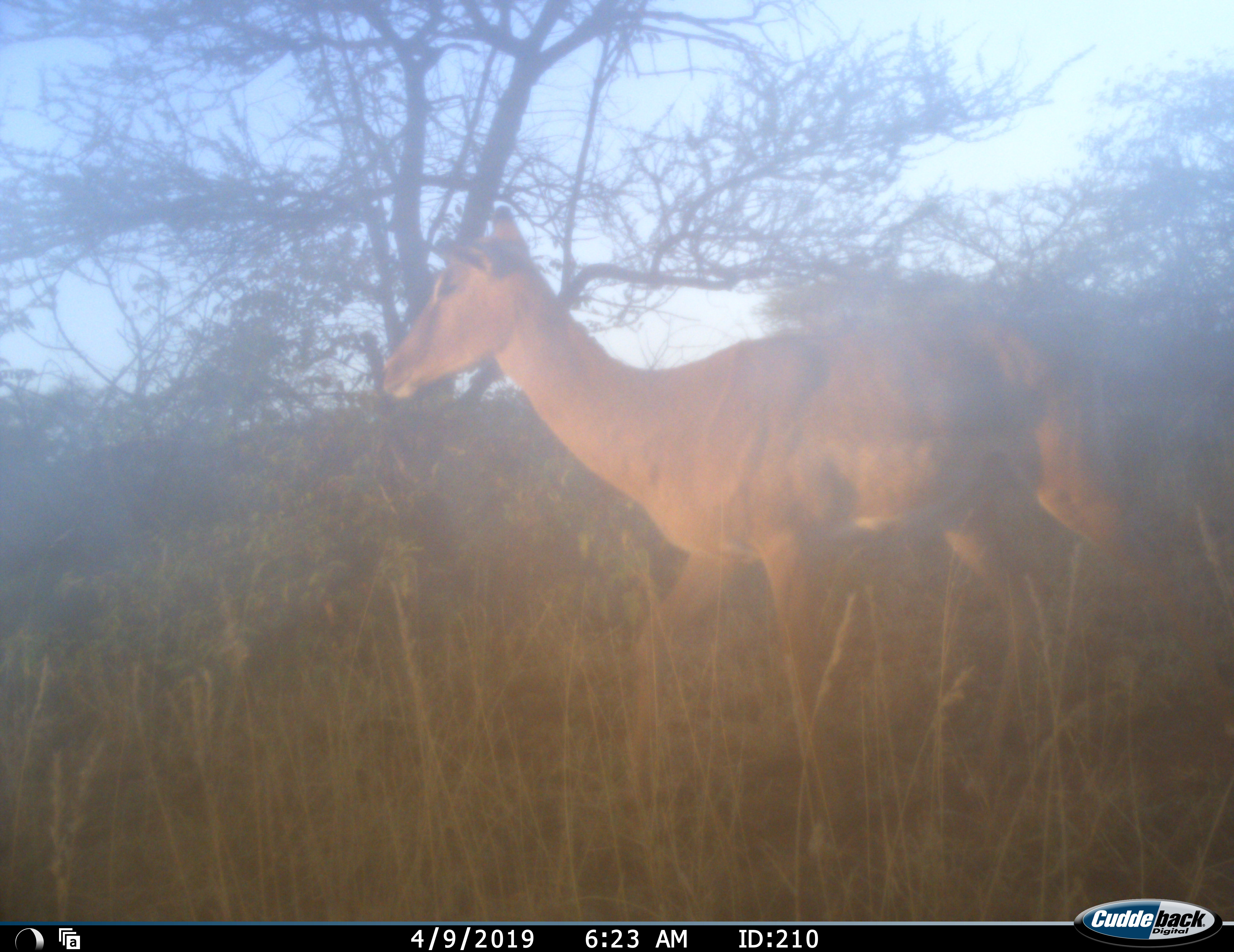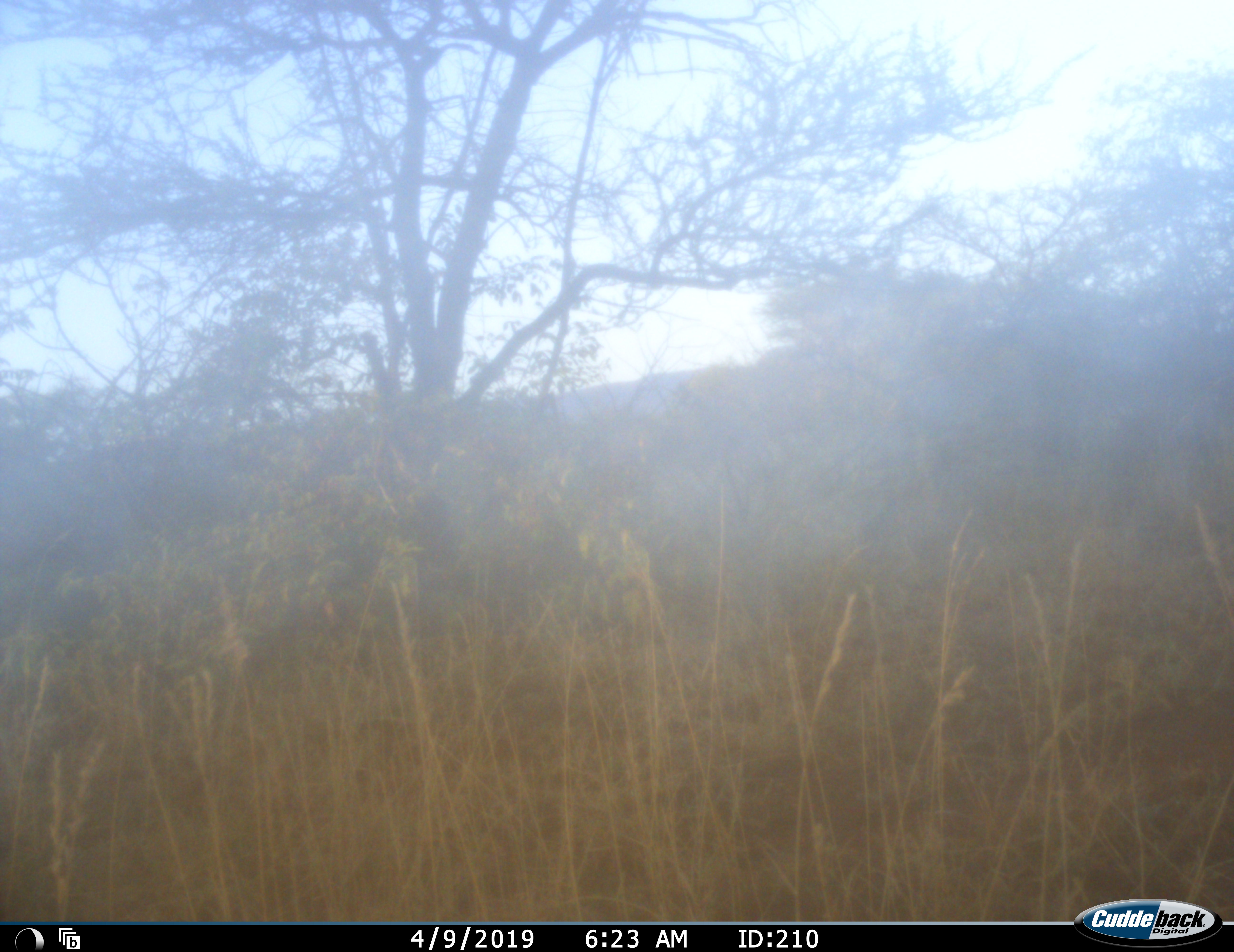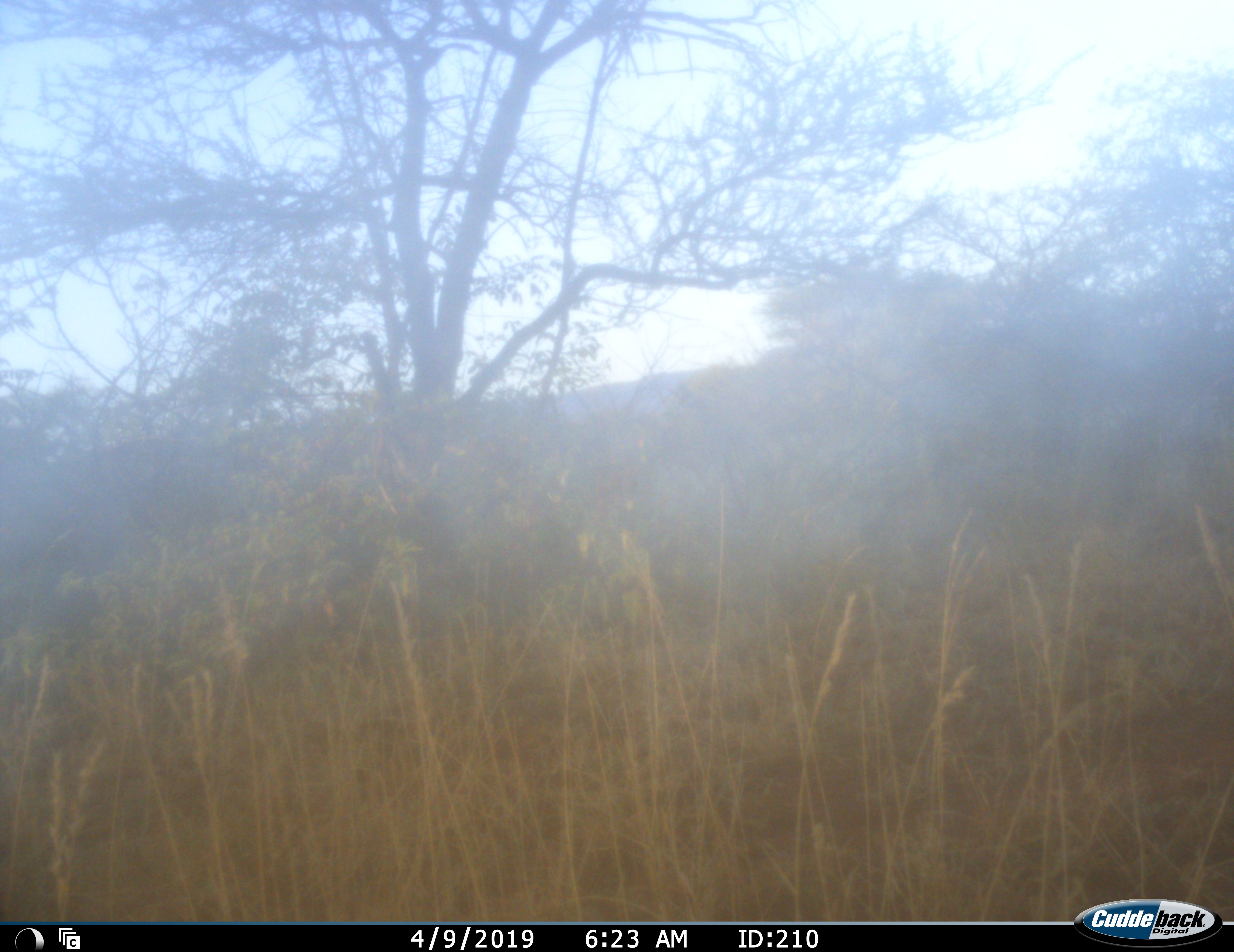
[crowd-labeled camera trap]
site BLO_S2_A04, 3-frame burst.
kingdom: Animalia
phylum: Chordata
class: Mammalia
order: Artiodactyla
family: Bovidae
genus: Aepyceros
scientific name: Aepyceros melampus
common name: impala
Impala (Aepyceros melampus), count 1. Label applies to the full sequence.